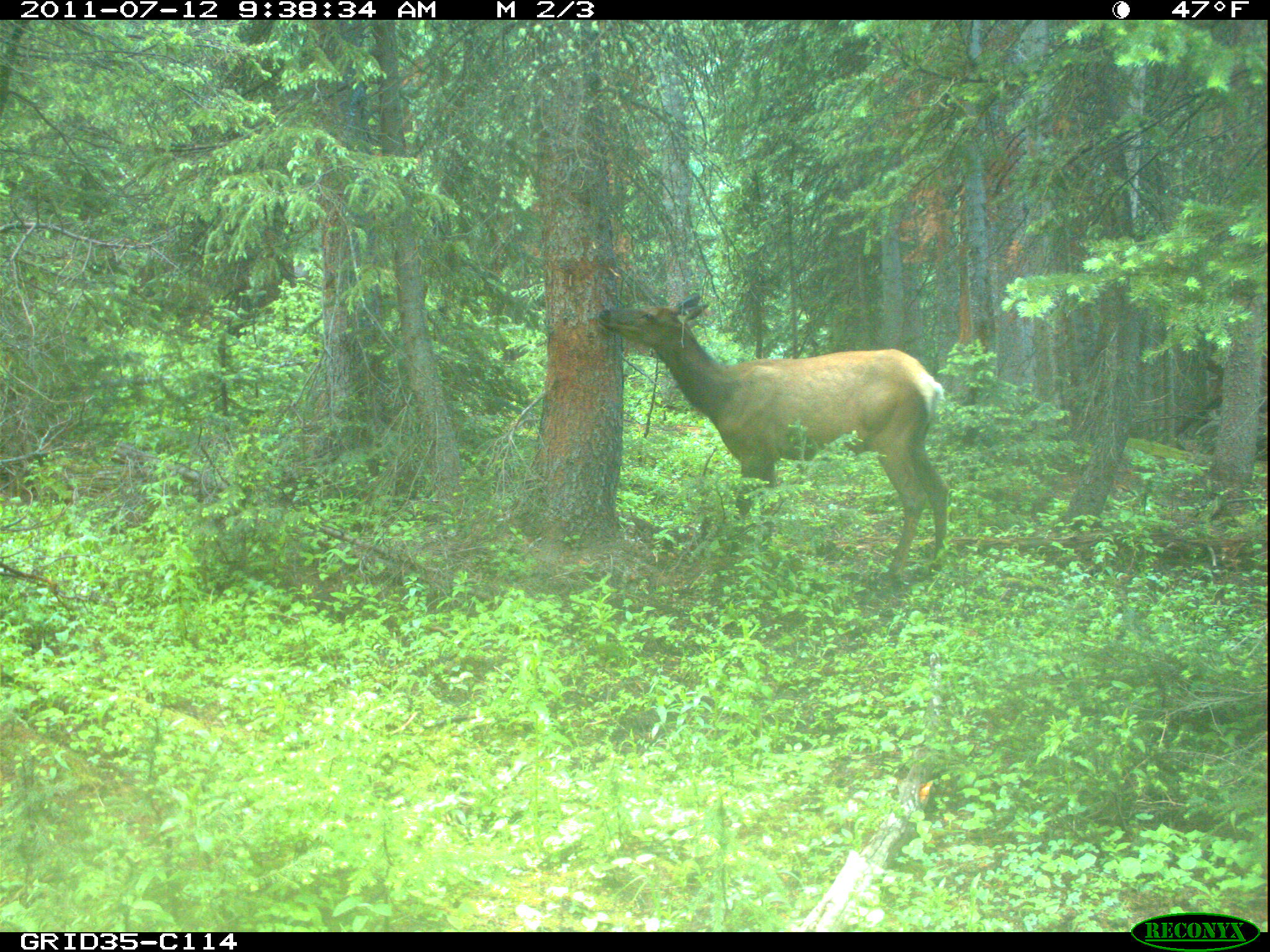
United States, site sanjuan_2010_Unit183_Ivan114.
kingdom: Animalia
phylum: Chordata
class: Mammalia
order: Artiodactyla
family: Cervidae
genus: Cervus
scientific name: Cervus elaphus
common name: red deer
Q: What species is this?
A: Cervus elaphus (red deer).